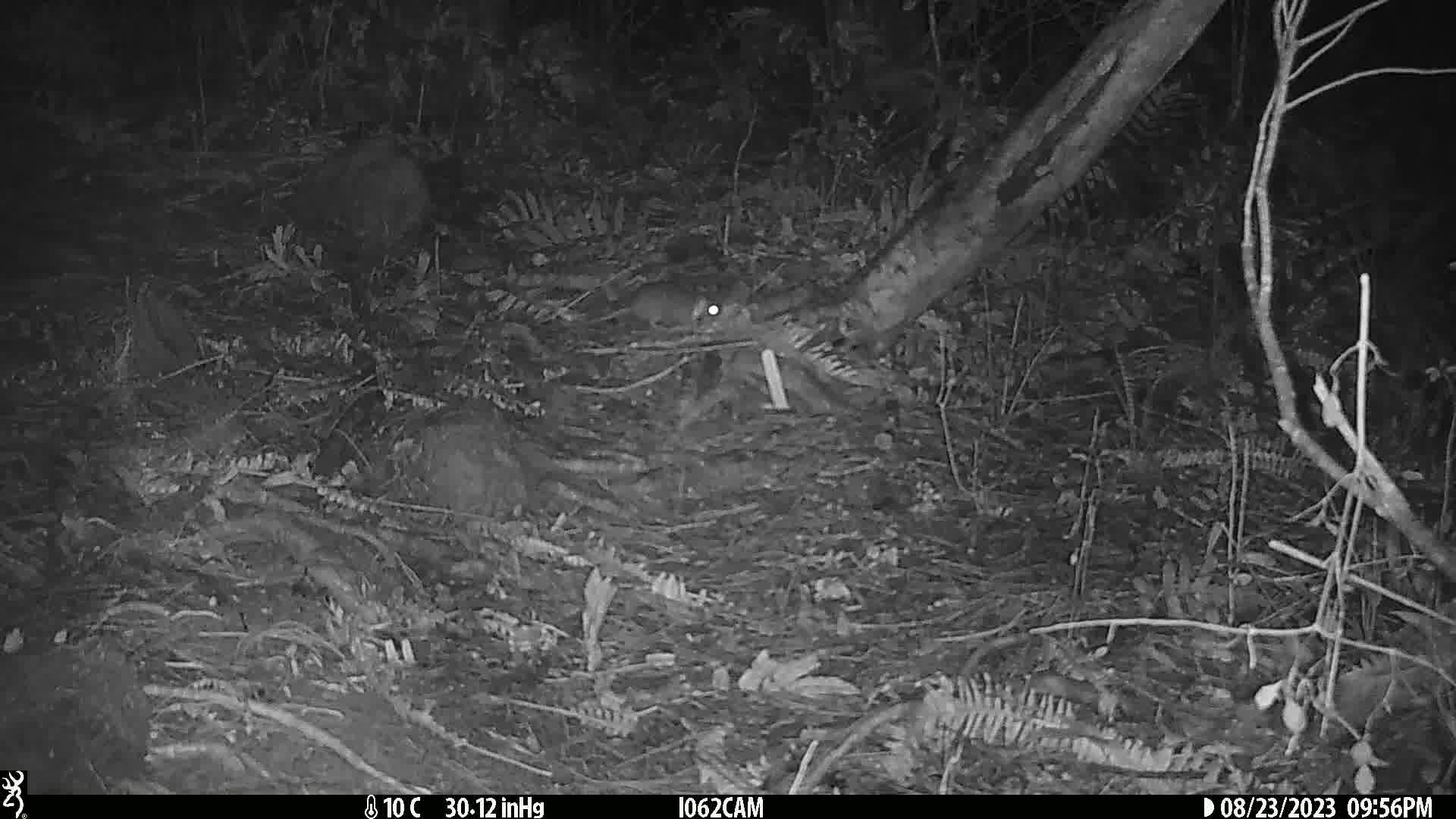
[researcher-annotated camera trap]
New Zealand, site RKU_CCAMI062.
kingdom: Animalia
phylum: Chordata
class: Mammalia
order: Rodentia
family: Muridae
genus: Rattus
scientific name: Rattus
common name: rat